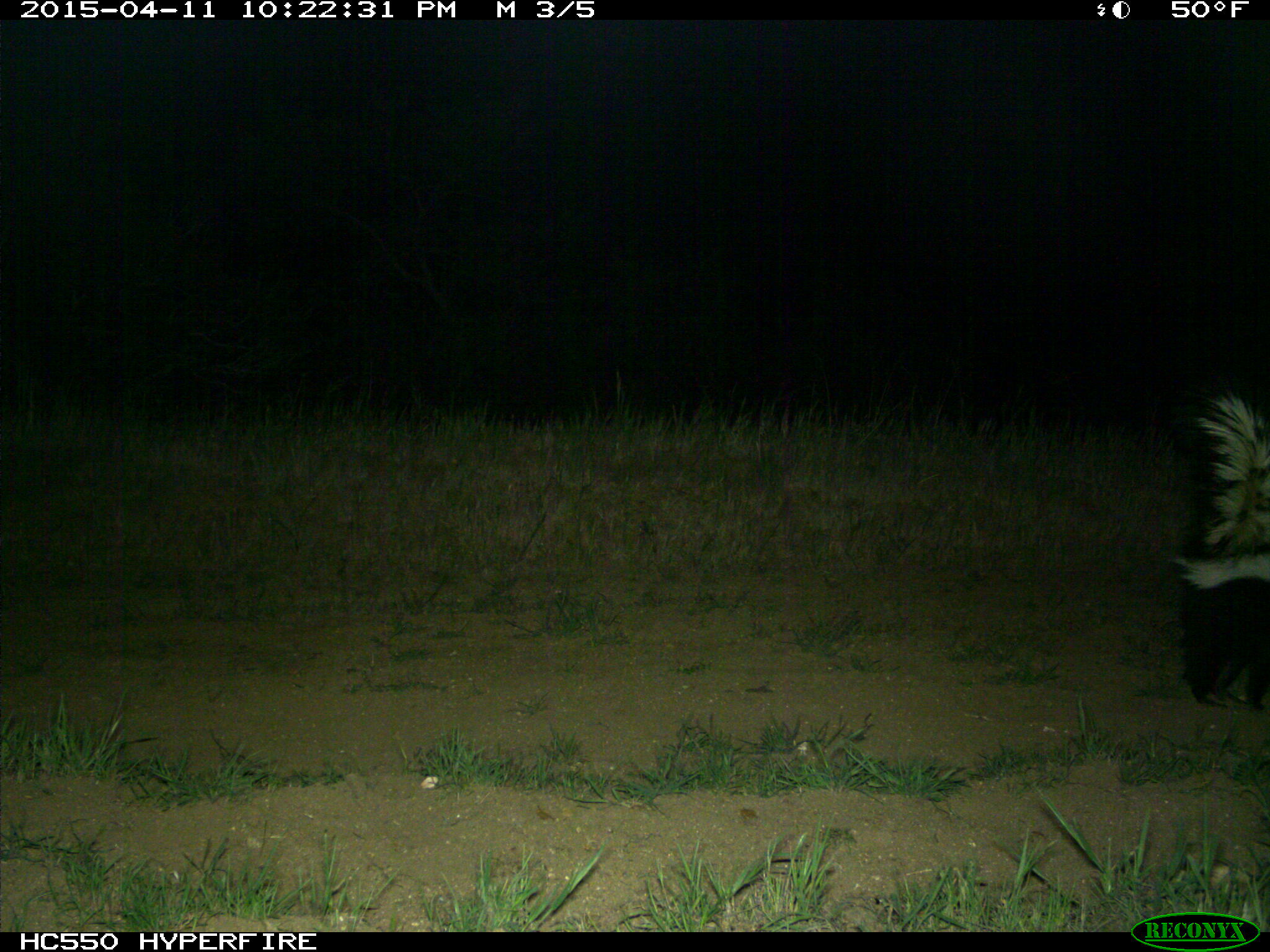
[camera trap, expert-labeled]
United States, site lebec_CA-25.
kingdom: Animalia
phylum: Chordata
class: Mammalia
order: Carnivora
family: Mephitidae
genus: Mephitis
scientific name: Mephitis mephitis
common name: striped skunk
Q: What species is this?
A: Mephitis mephitis (striped skunk).